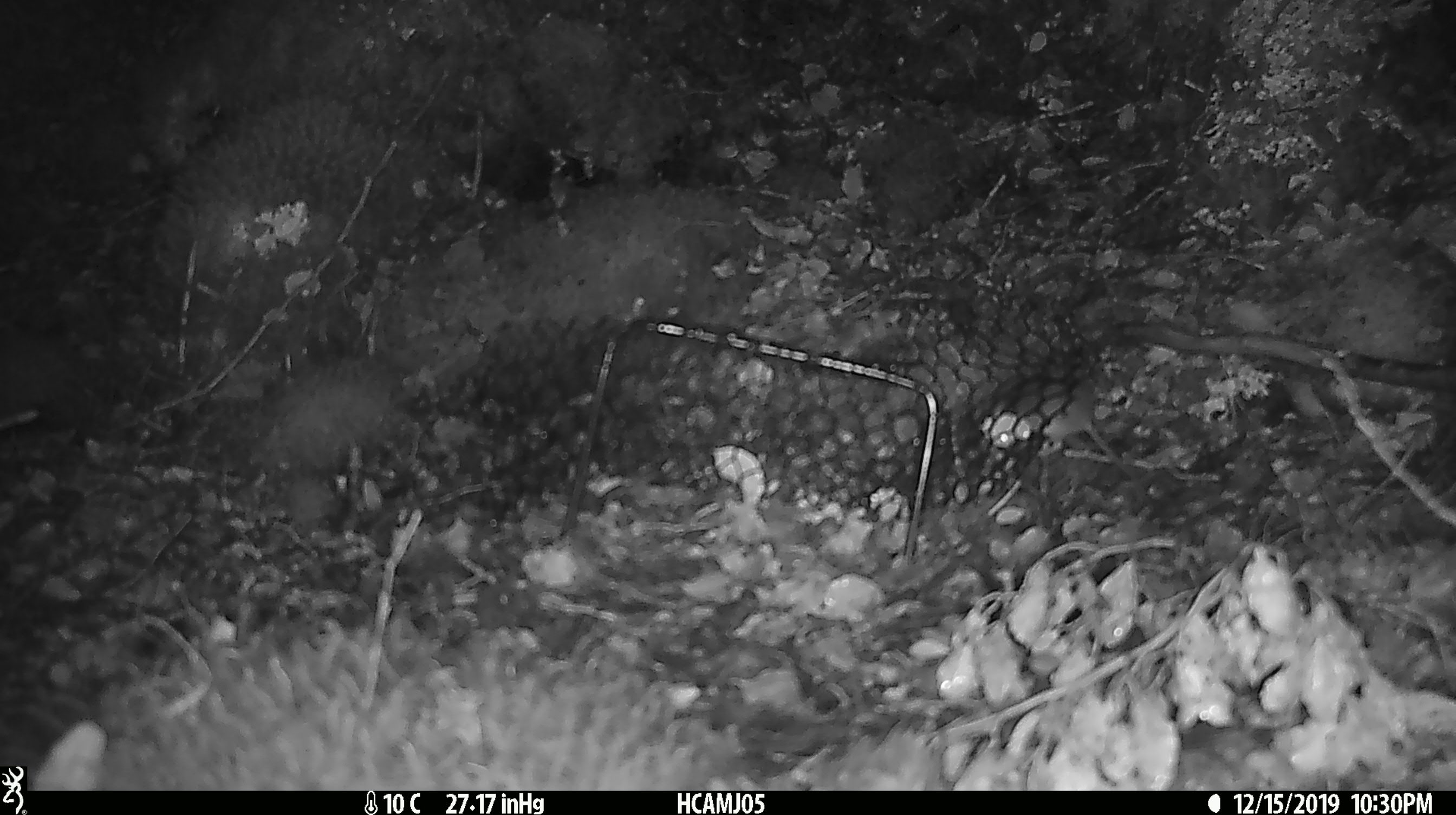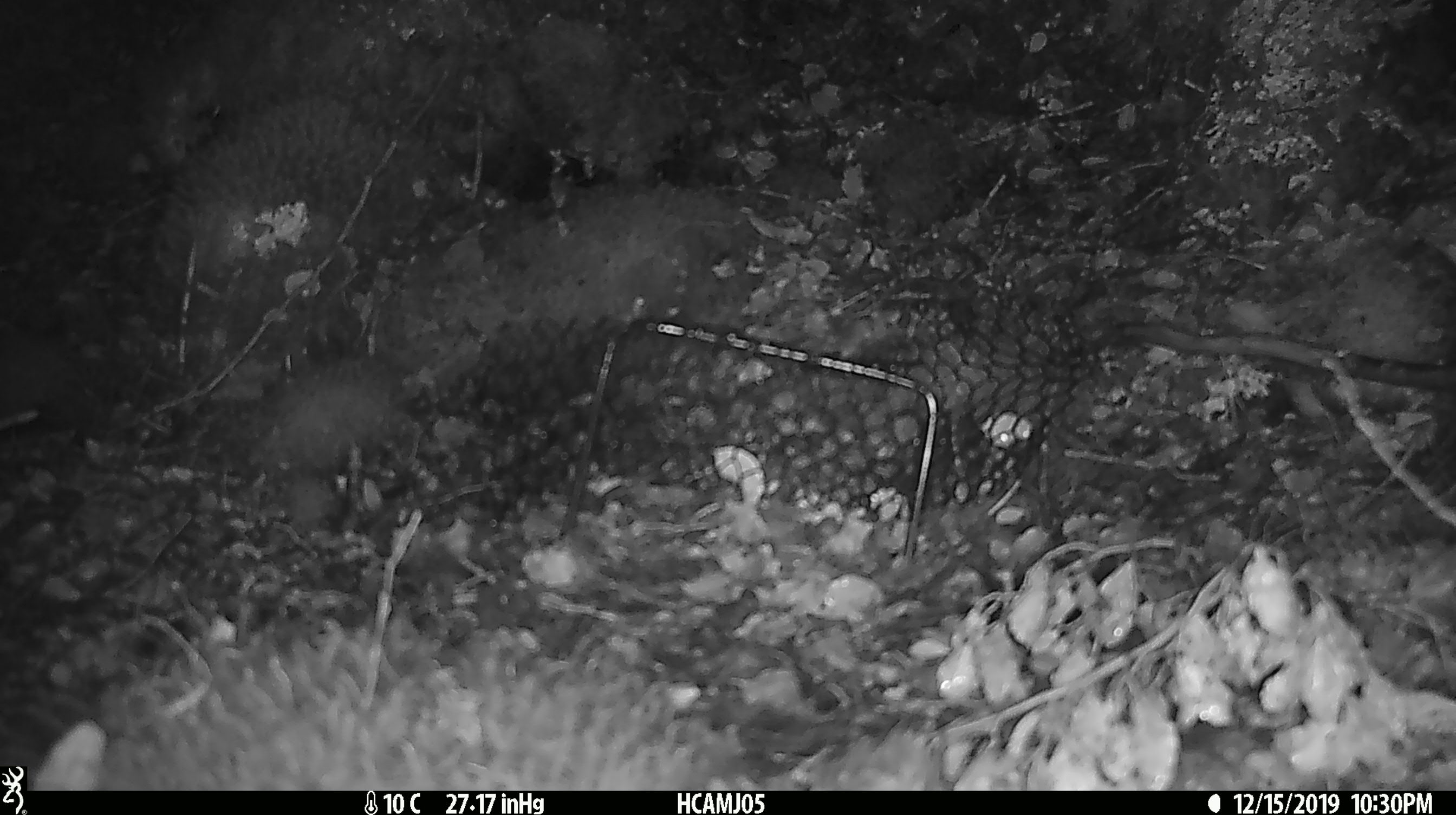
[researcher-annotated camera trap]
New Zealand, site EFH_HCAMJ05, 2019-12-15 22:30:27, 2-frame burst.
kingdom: Animalia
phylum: Chordata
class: Mammalia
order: Rodentia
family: Muridae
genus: Mus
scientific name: Mus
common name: mouse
Mouse (Mus).